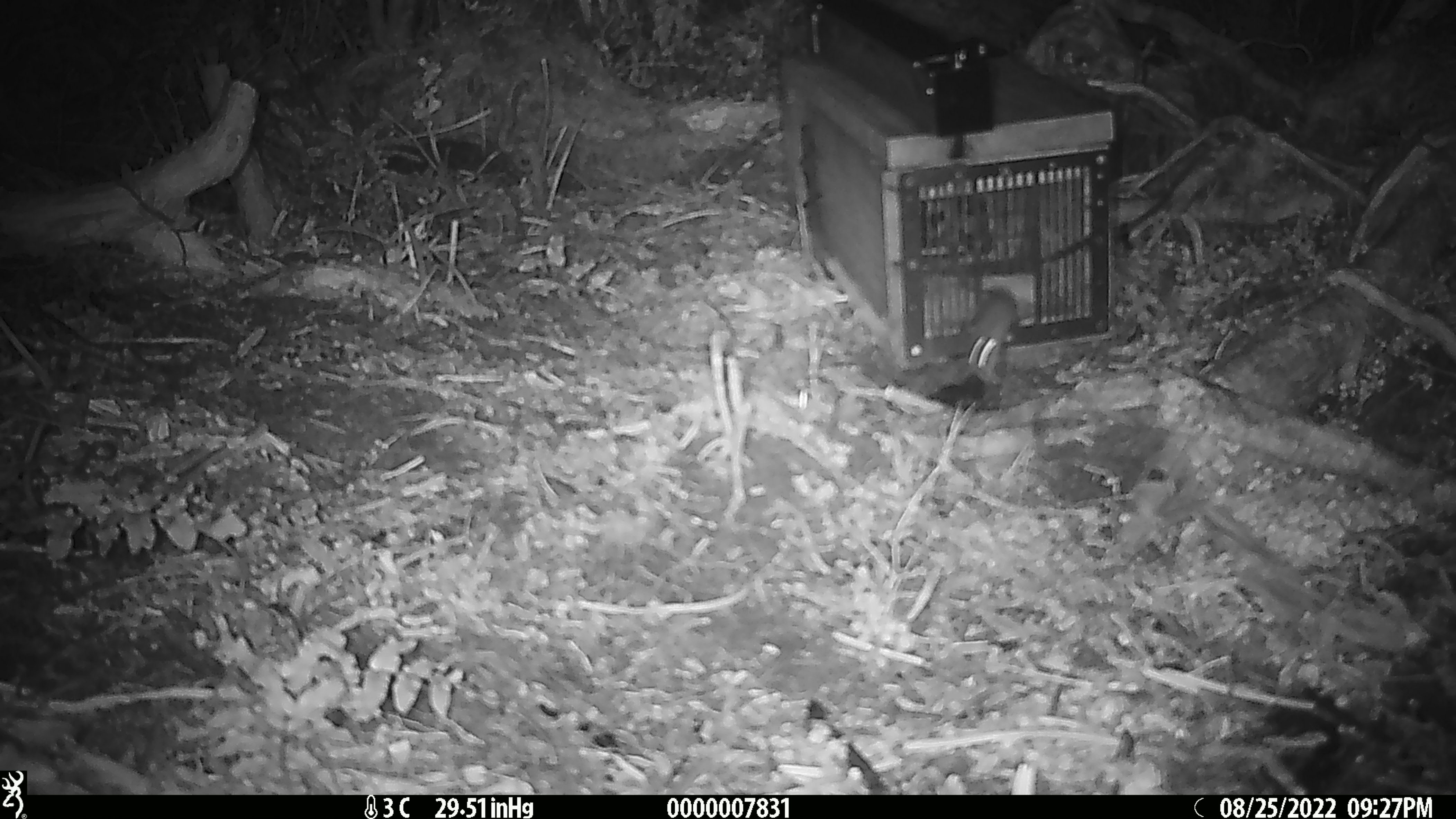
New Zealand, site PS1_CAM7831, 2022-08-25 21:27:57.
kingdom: Animalia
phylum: Chordata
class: Mammalia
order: Rodentia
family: Muridae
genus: Mus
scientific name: Mus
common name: mouse